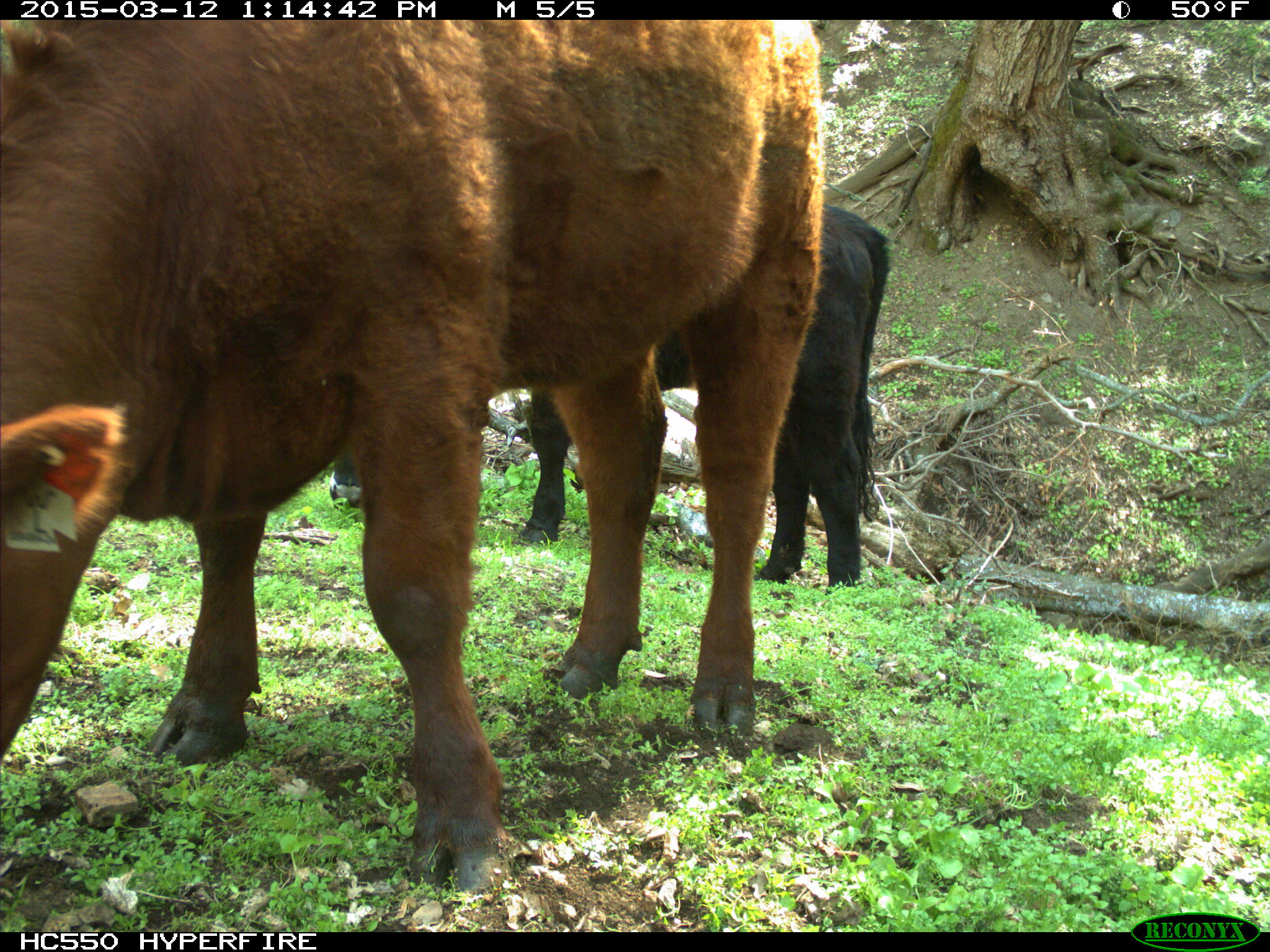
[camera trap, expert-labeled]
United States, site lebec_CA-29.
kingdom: Animalia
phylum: Chordata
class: Mammalia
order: Artiodactyla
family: Bovidae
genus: Bos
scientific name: Bos taurus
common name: domestic cow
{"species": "Bos taurus (domestic cow)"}